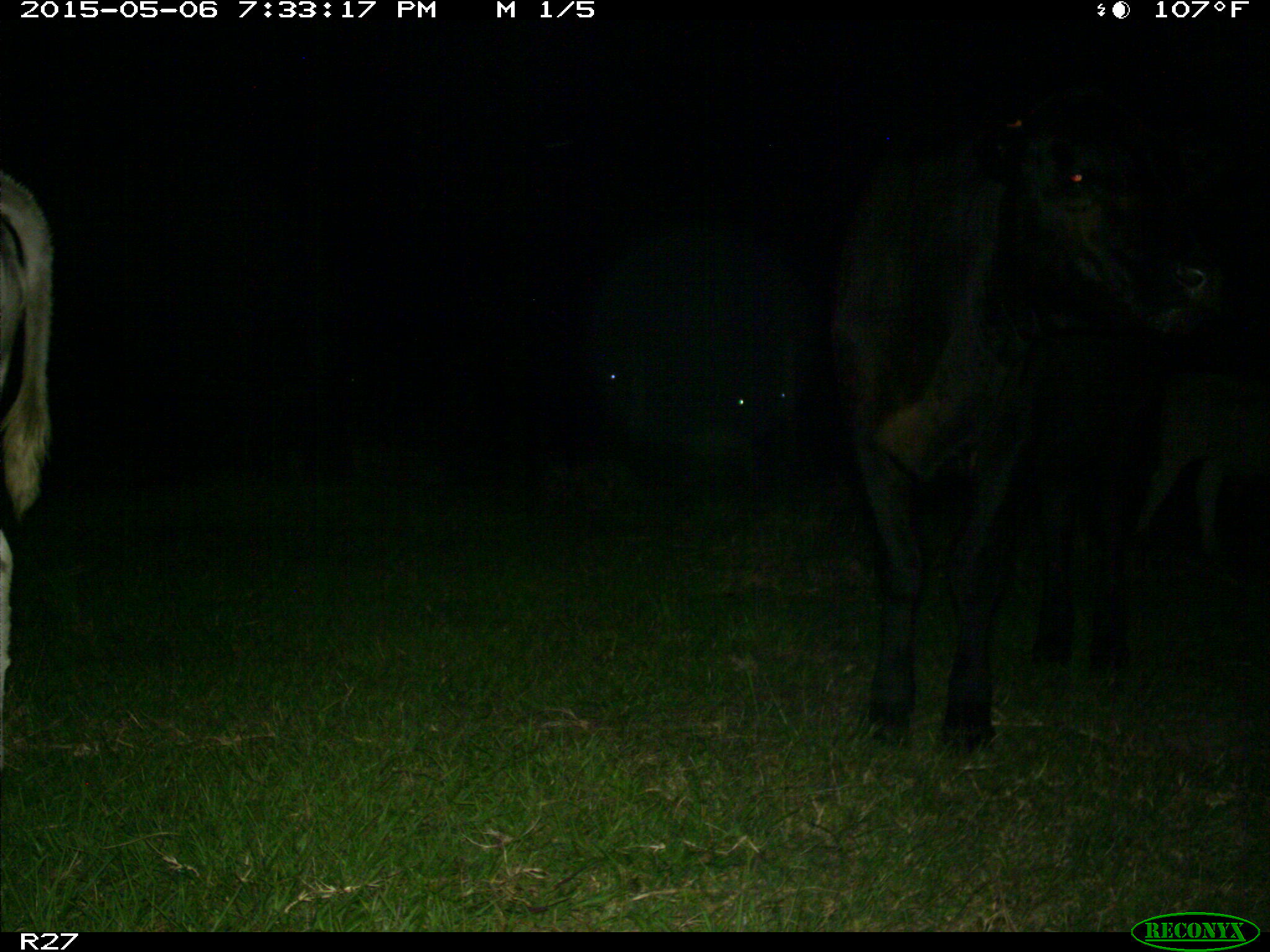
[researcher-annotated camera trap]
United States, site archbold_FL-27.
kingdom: Animalia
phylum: Chordata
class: Mammalia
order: Artiodactyla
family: Bovidae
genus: Bos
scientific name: Bos taurus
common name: domestic cow